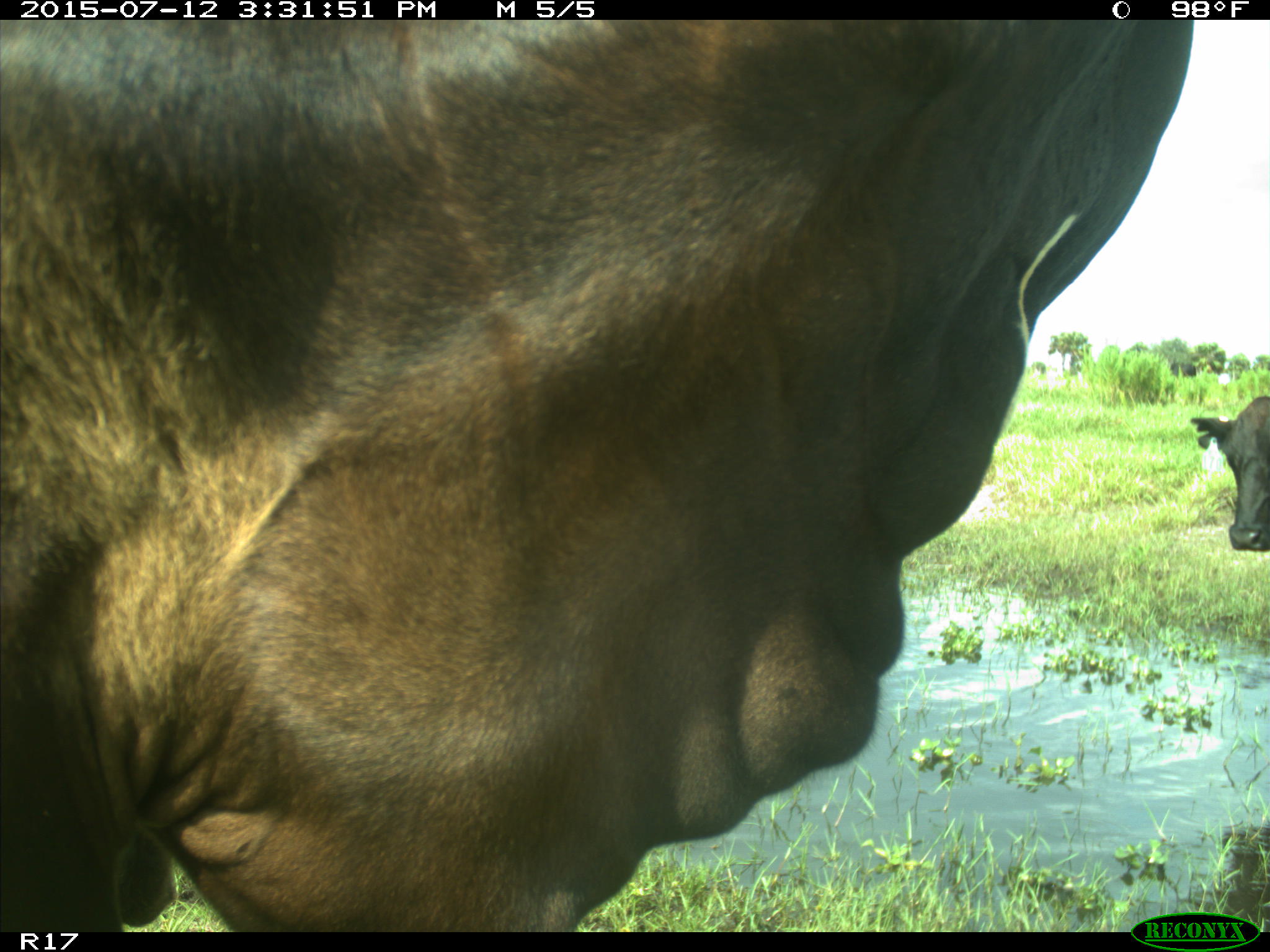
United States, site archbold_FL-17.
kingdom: Animalia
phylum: Chordata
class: Mammalia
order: Artiodactyla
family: Bovidae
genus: Bos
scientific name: Bos taurus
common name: domestic cow